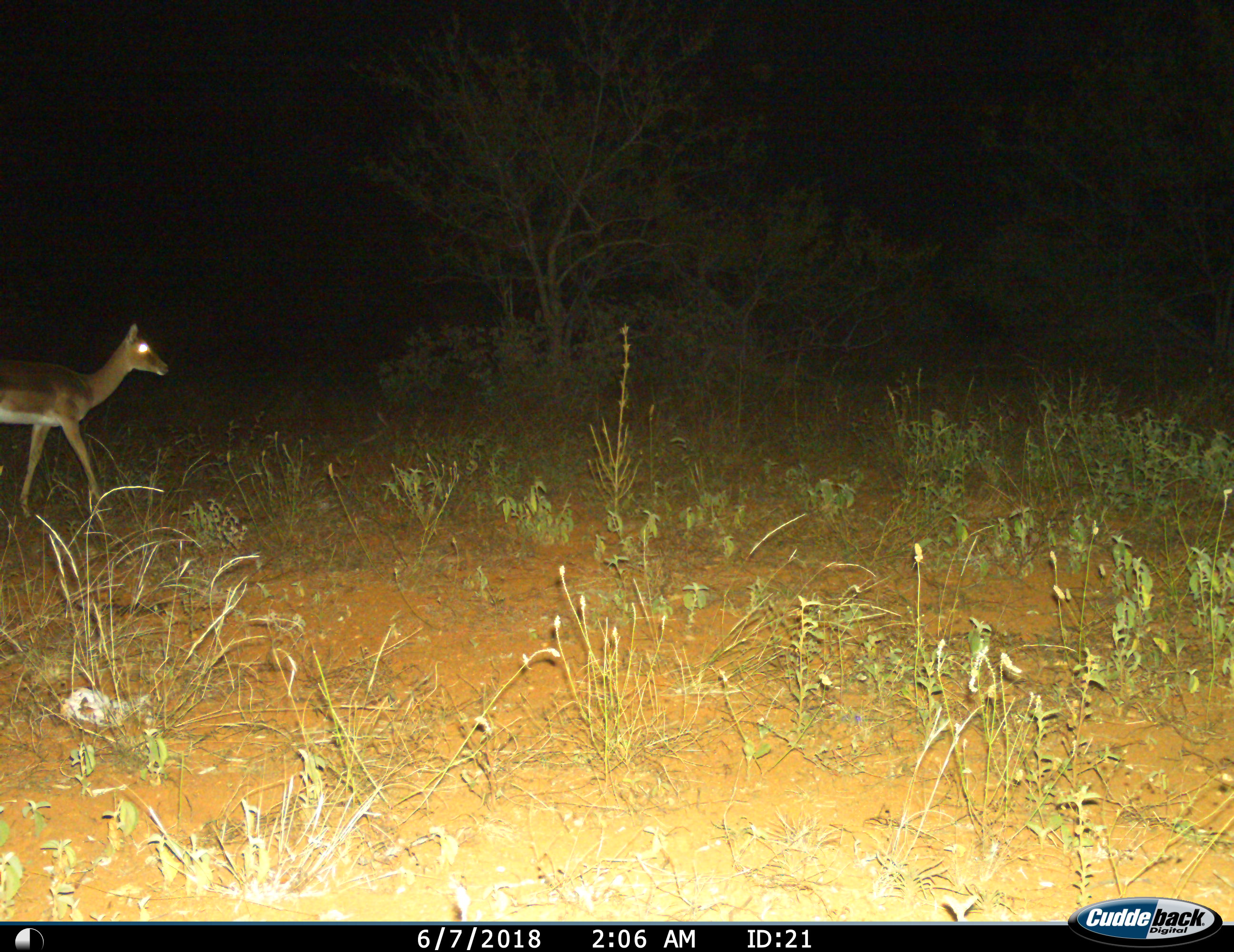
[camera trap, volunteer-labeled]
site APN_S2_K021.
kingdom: Animalia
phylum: Chordata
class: Mammalia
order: Artiodactyla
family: Bovidae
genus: Aepyceros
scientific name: Aepyceros melampus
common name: impala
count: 1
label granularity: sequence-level